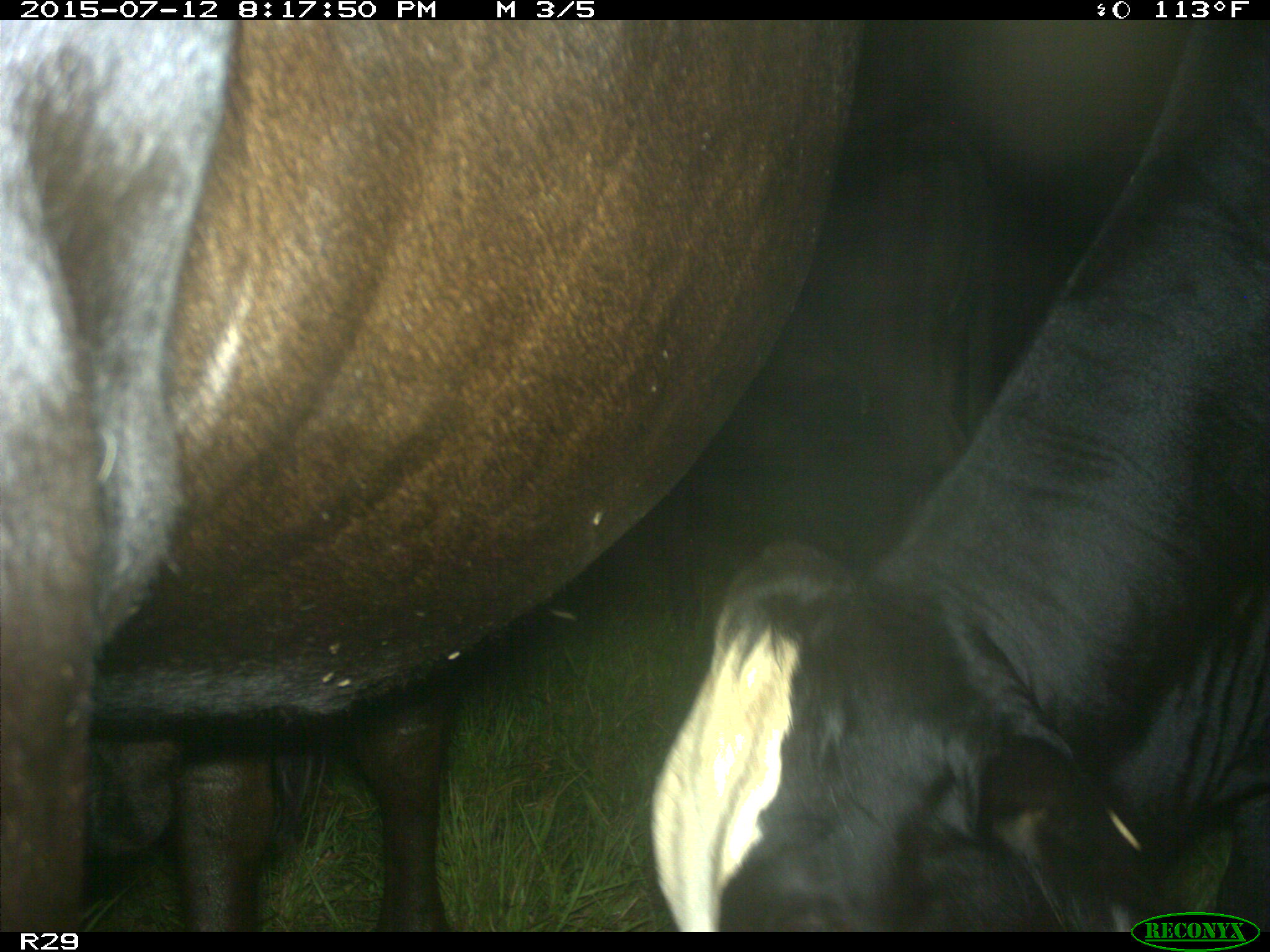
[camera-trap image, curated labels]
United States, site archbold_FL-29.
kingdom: Animalia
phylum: Chordata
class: Mammalia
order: Artiodactyla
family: Bovidae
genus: Bos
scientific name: Bos taurus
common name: domestic cow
Bos taurus (domestic cow).